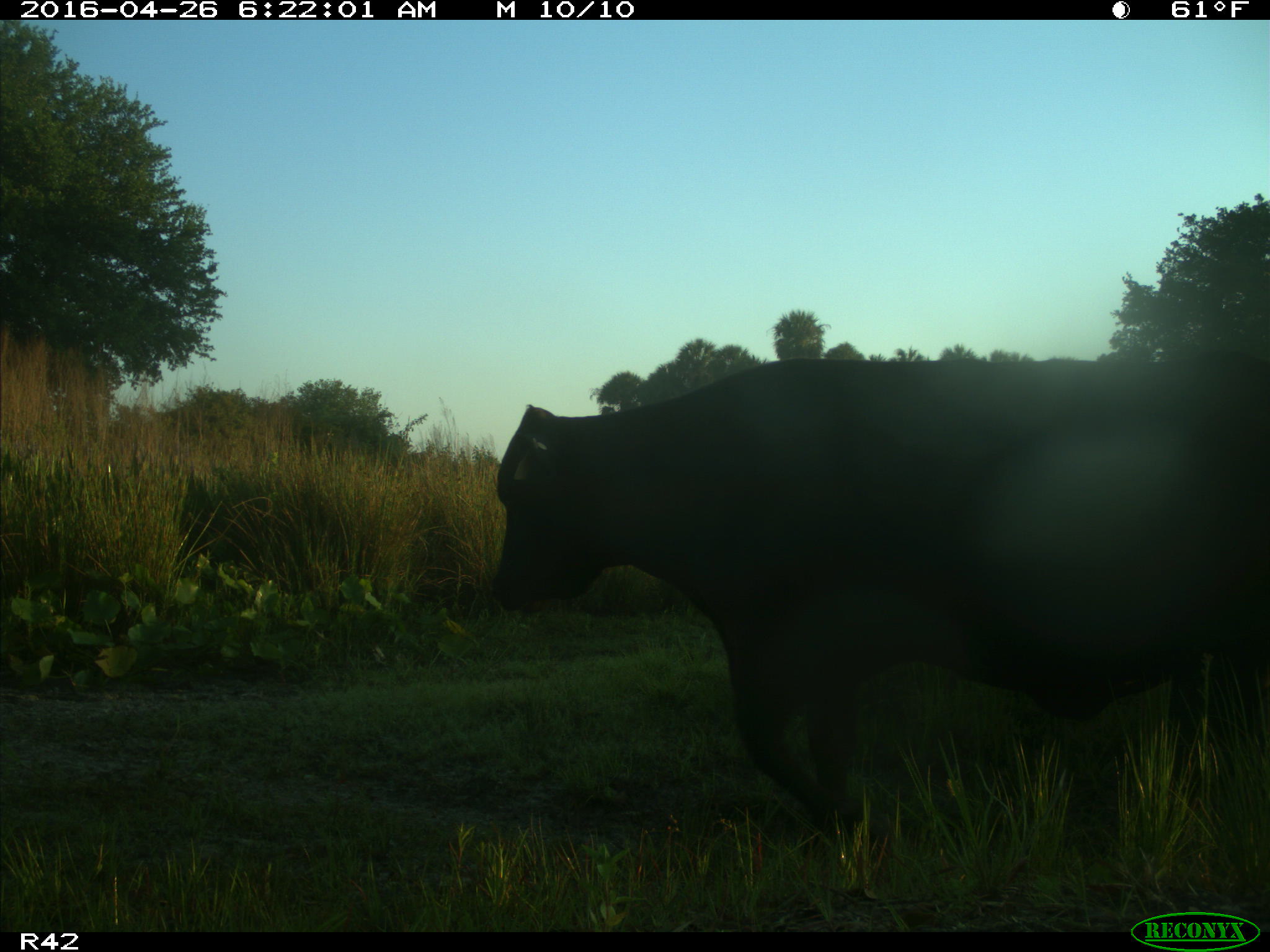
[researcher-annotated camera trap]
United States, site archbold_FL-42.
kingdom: Animalia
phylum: Chordata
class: Mammalia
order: Artiodactyla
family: Bovidae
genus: Bos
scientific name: Bos taurus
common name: domestic cow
Bos taurus (domestic cow).